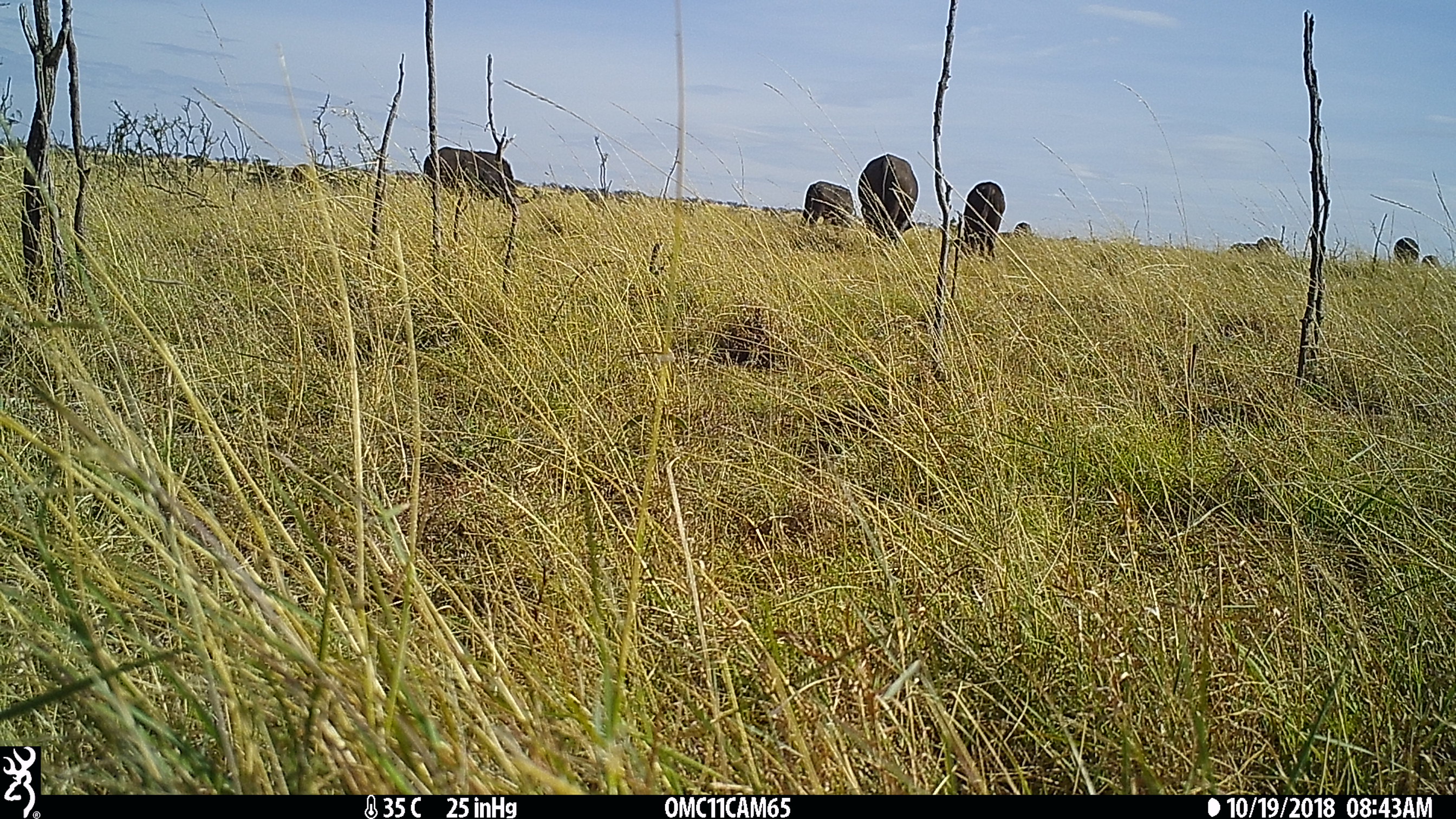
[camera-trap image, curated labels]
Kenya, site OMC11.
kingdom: Animalia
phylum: Chordata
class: Mammalia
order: Artiodactyla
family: Bovidae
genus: Syncerus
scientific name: Syncerus caffer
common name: buffalo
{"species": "buffalo (Syncerus caffer)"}